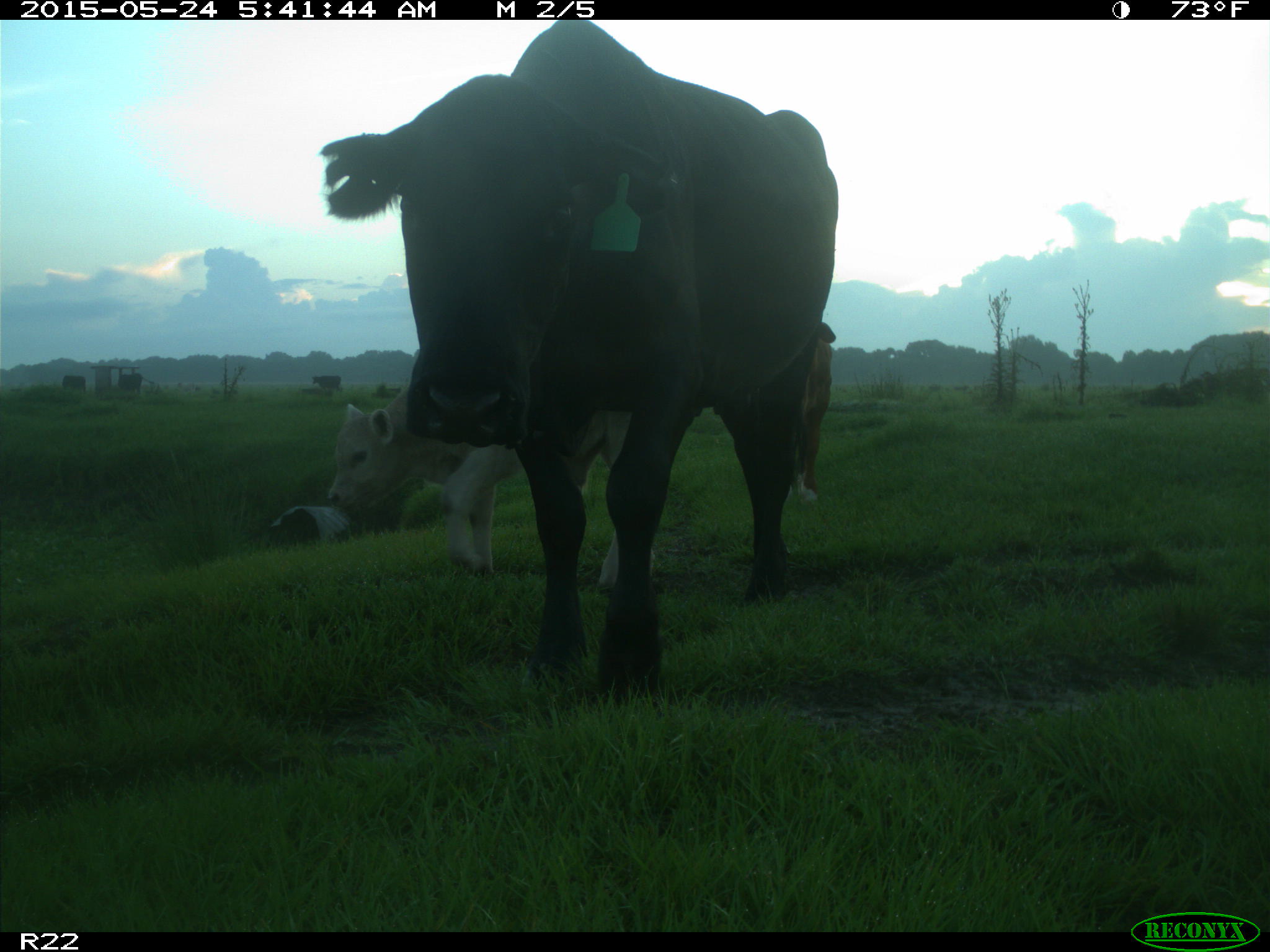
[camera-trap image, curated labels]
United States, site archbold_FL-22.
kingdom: Animalia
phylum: Chordata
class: Mammalia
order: Artiodactyla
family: Bovidae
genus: Bos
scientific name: Bos taurus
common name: domestic cow